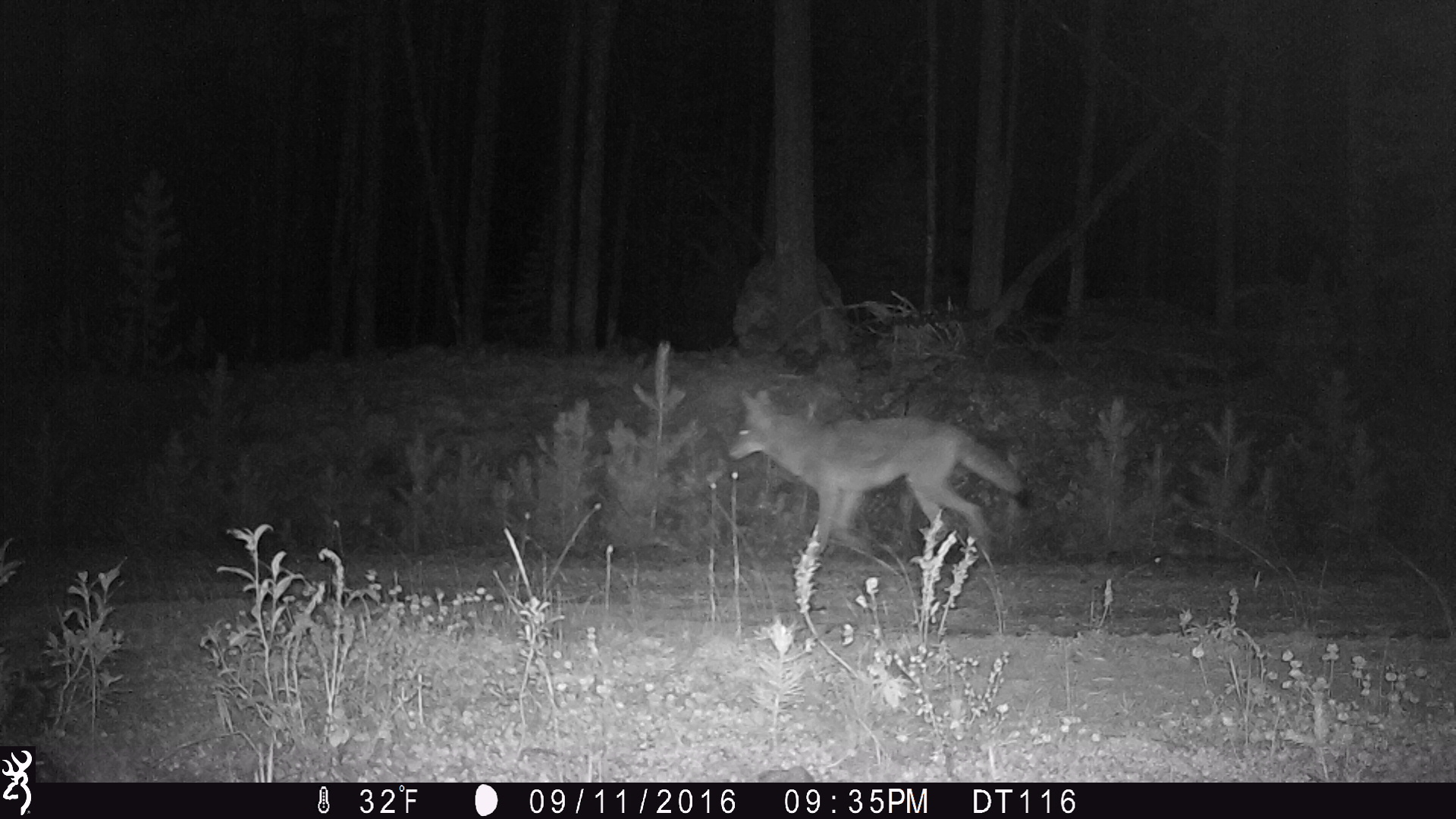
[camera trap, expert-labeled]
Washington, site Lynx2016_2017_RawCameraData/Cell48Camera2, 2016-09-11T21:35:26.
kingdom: Animalia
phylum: Chordata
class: Mammalia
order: Carnivora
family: Canidae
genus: Canis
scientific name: Canis latrans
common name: coyote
Canis latrans (coyote). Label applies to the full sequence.